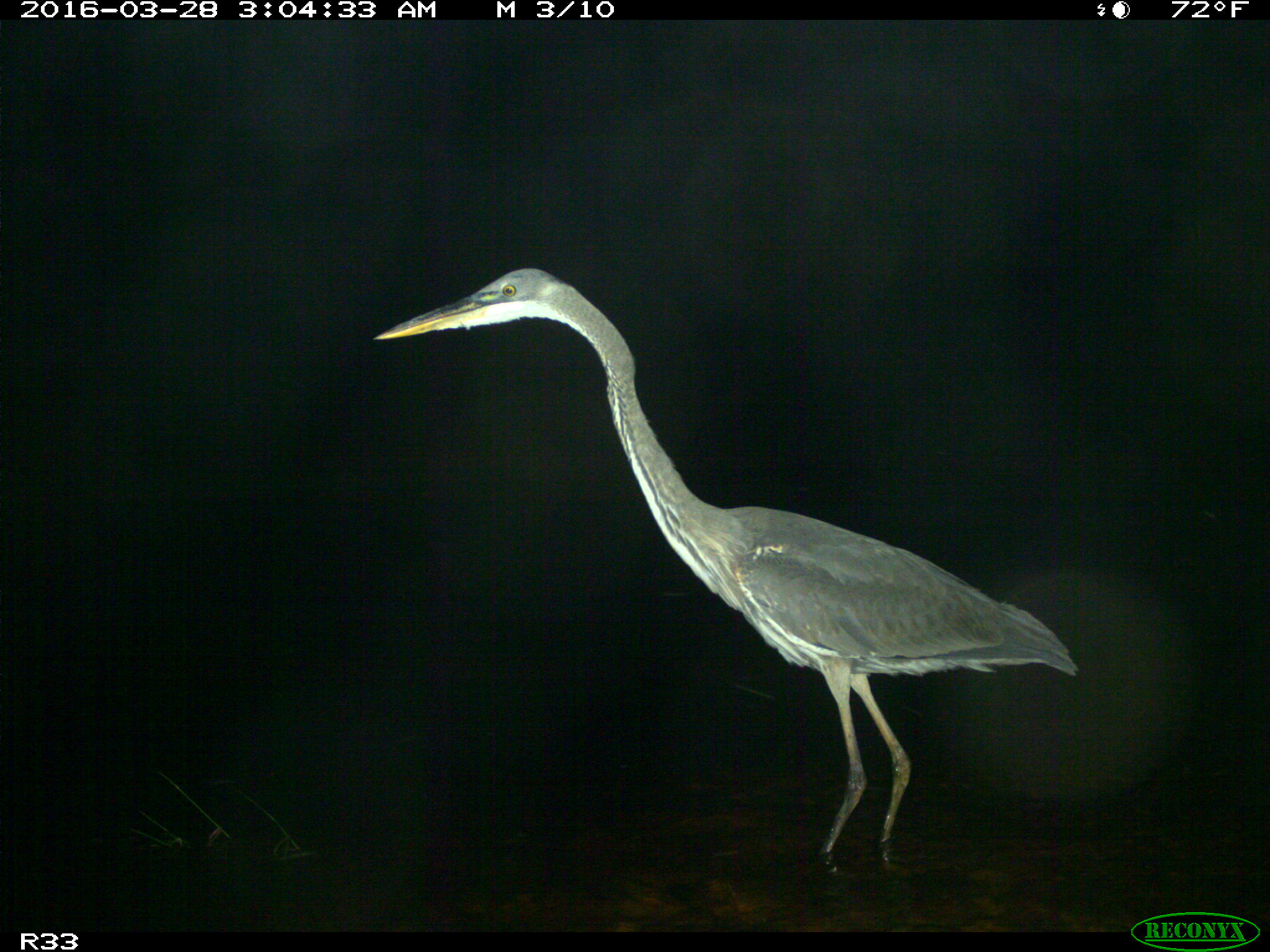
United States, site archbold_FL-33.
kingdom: Animalia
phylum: Chordata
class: Aves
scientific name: Aves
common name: birds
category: unidentified bird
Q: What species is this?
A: Unidentified bird (birds) (Aves).